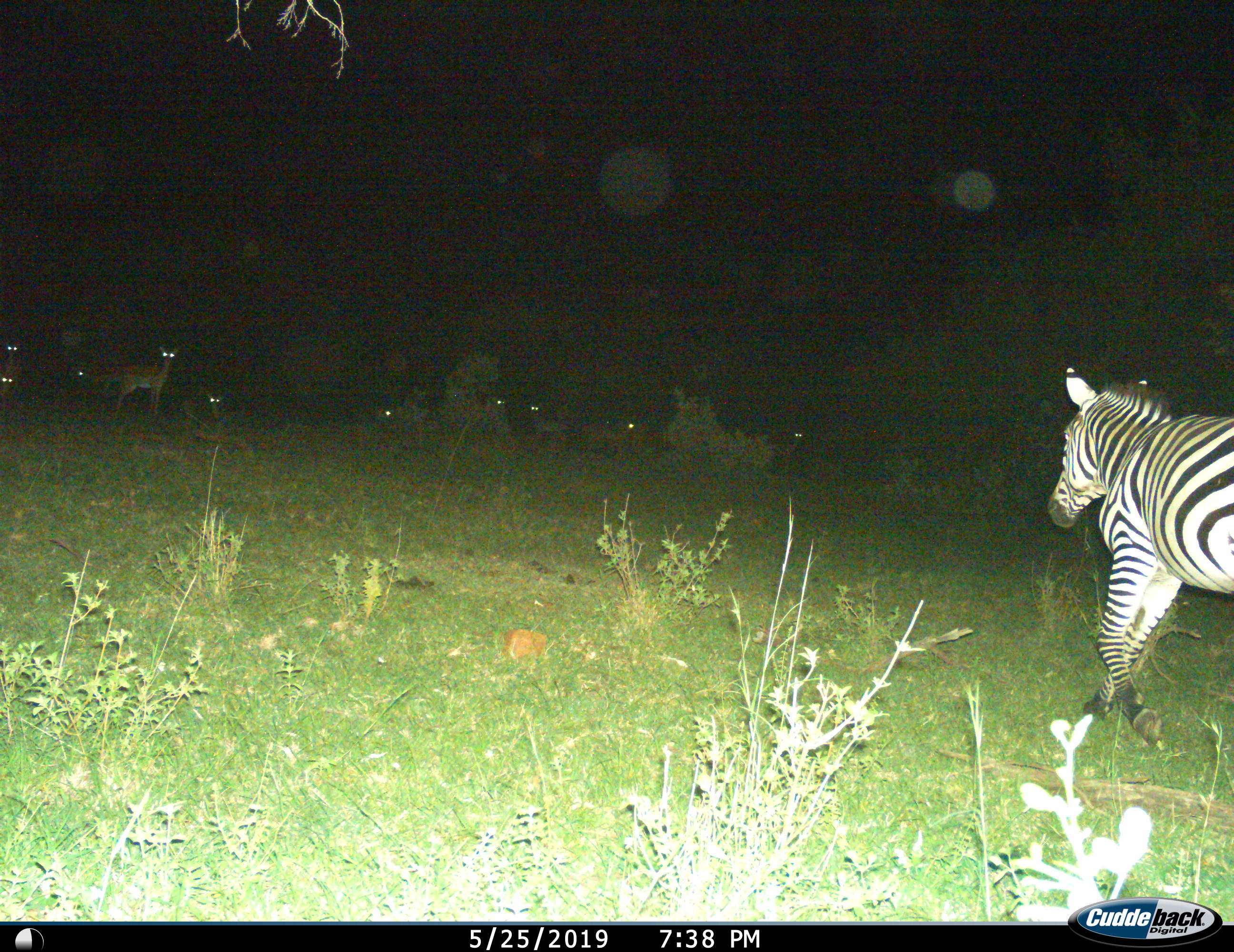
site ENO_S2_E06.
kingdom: Animalia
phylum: Chordata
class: Mammalia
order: Artiodactyla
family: Bovidae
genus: Aepyceros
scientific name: Aepyceros melampus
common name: impala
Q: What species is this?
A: Impala (Aepyceros melampus).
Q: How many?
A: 10.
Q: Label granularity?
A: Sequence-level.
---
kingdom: Animalia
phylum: Chordata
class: Mammalia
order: Perissodactyla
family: Equidae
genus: Equus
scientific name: Equus quagga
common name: plains zebra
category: zebraplains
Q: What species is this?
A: Zebraplains (plains zebra) (Equus quagga).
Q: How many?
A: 1.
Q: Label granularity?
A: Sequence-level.